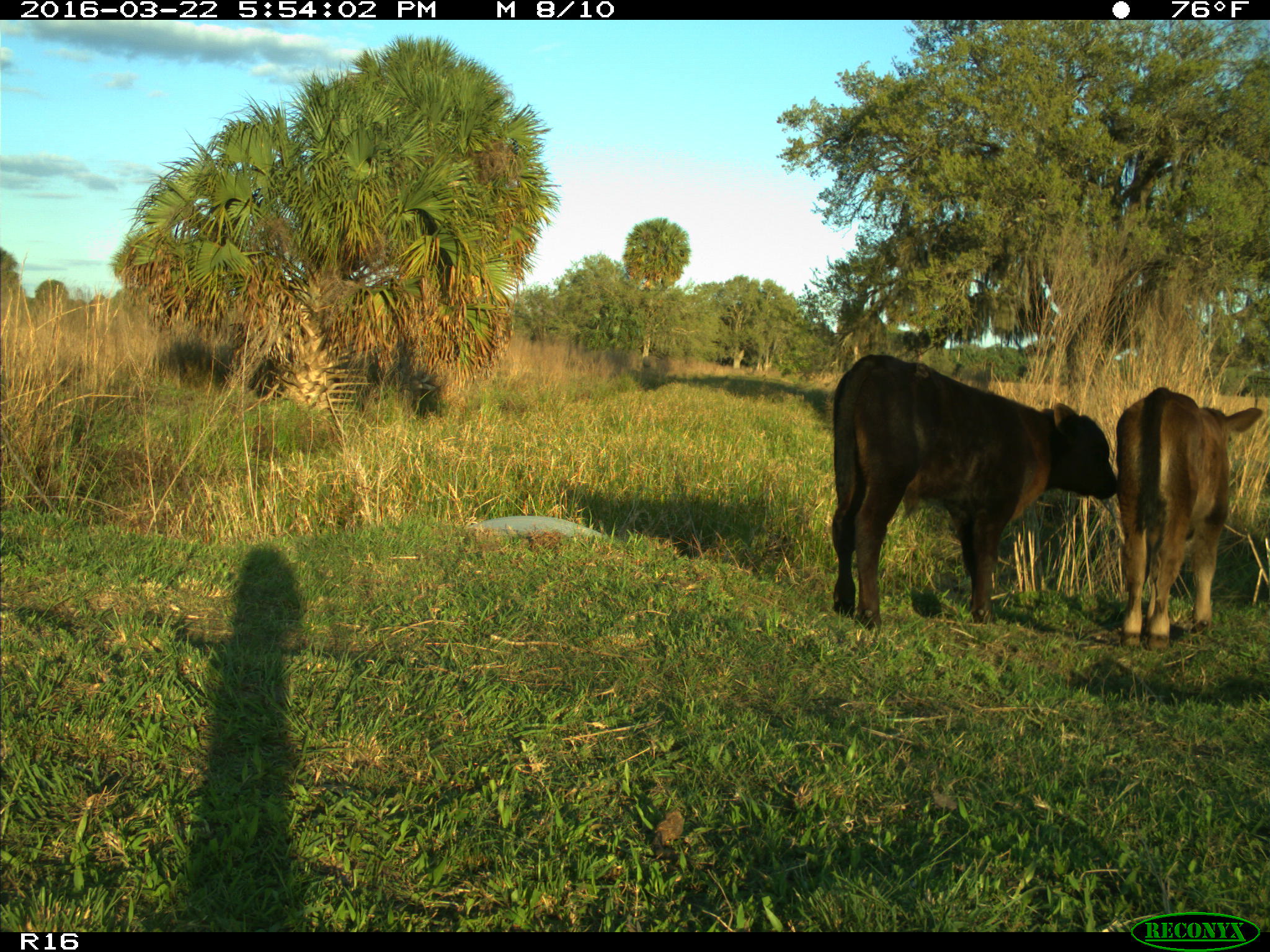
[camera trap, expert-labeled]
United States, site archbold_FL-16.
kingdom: Animalia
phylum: Chordata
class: Mammalia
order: Artiodactyla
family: Bovidae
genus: Bos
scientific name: Bos taurus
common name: domestic cow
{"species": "Bos taurus (domestic cow)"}